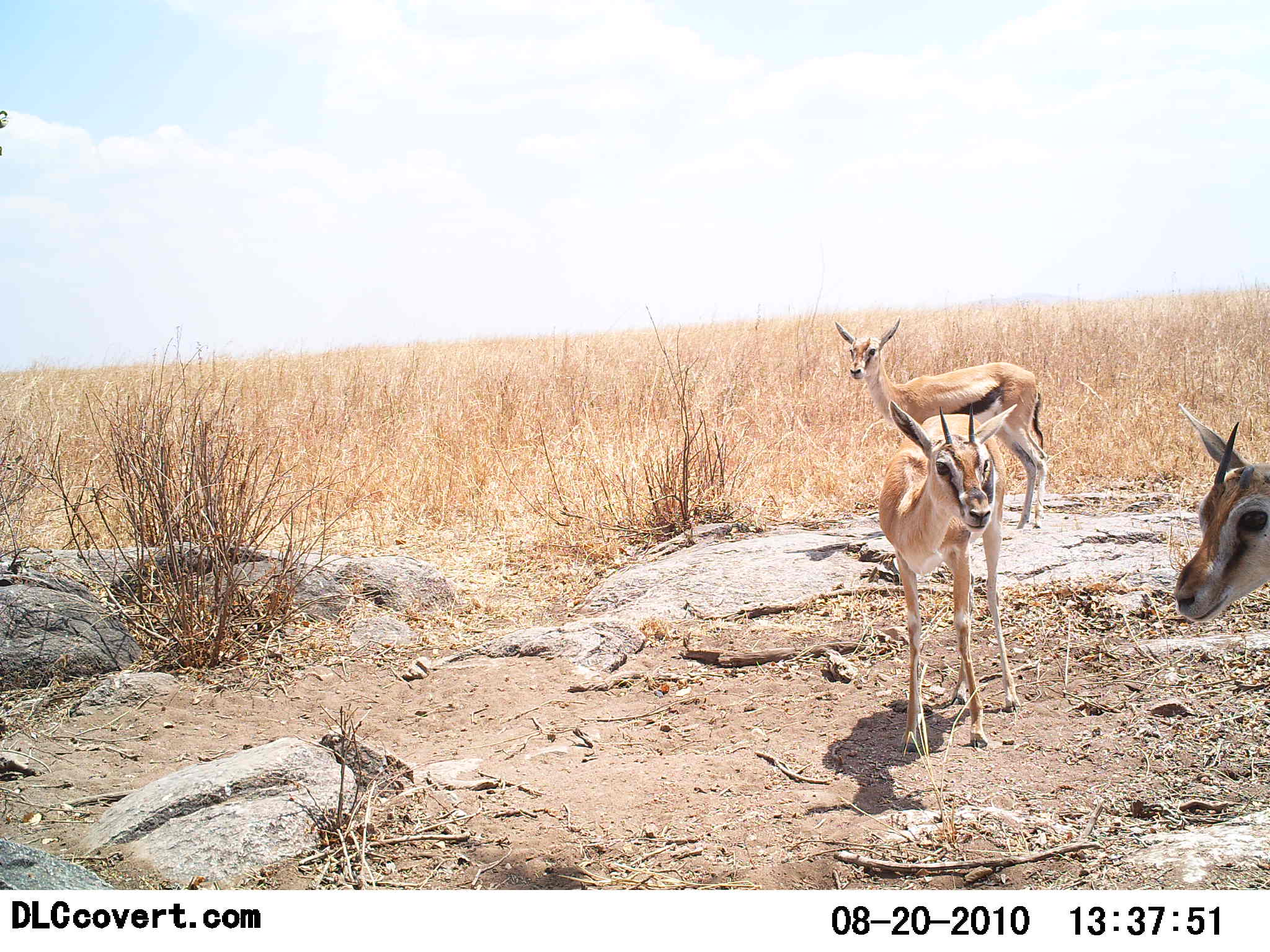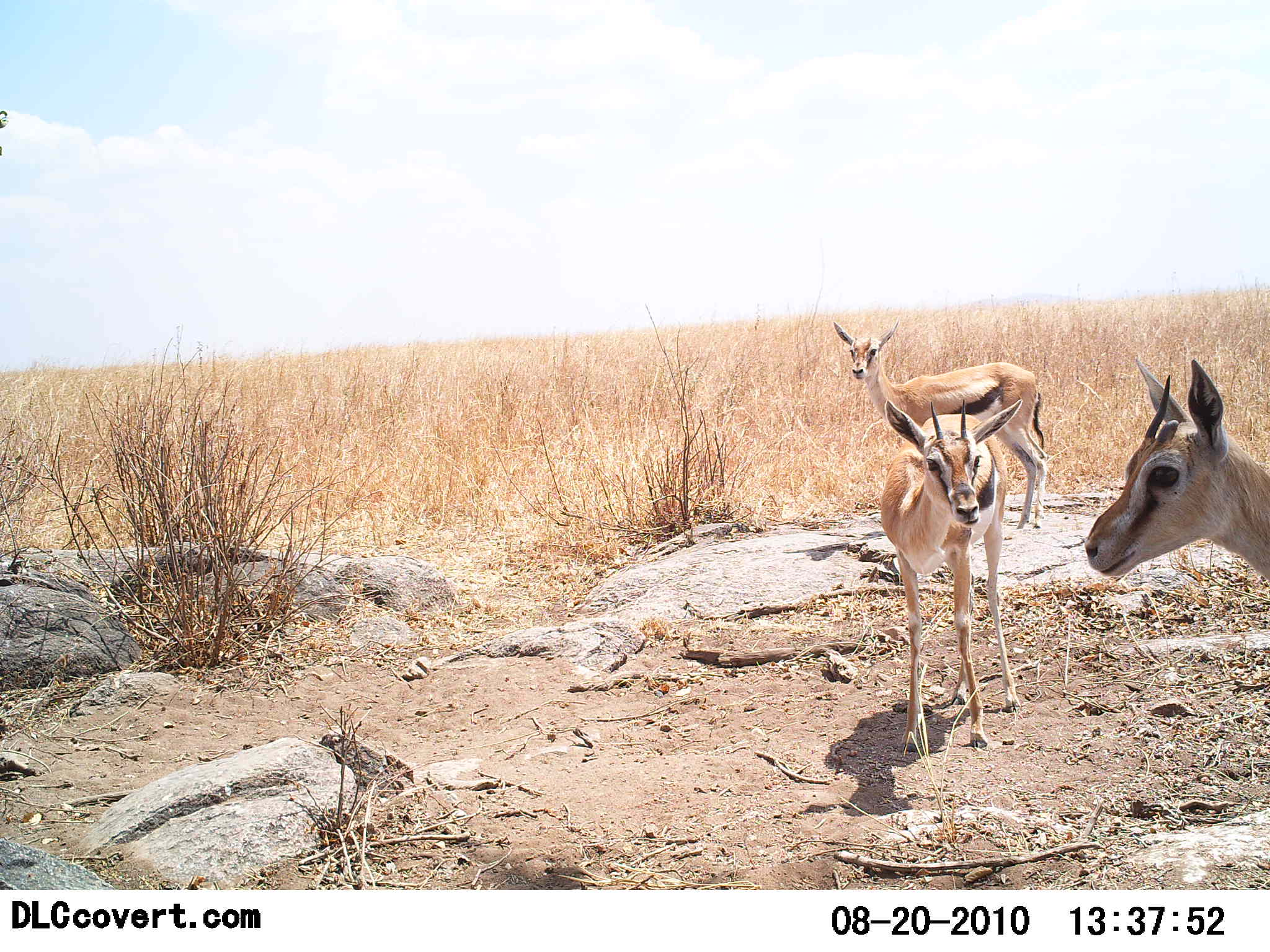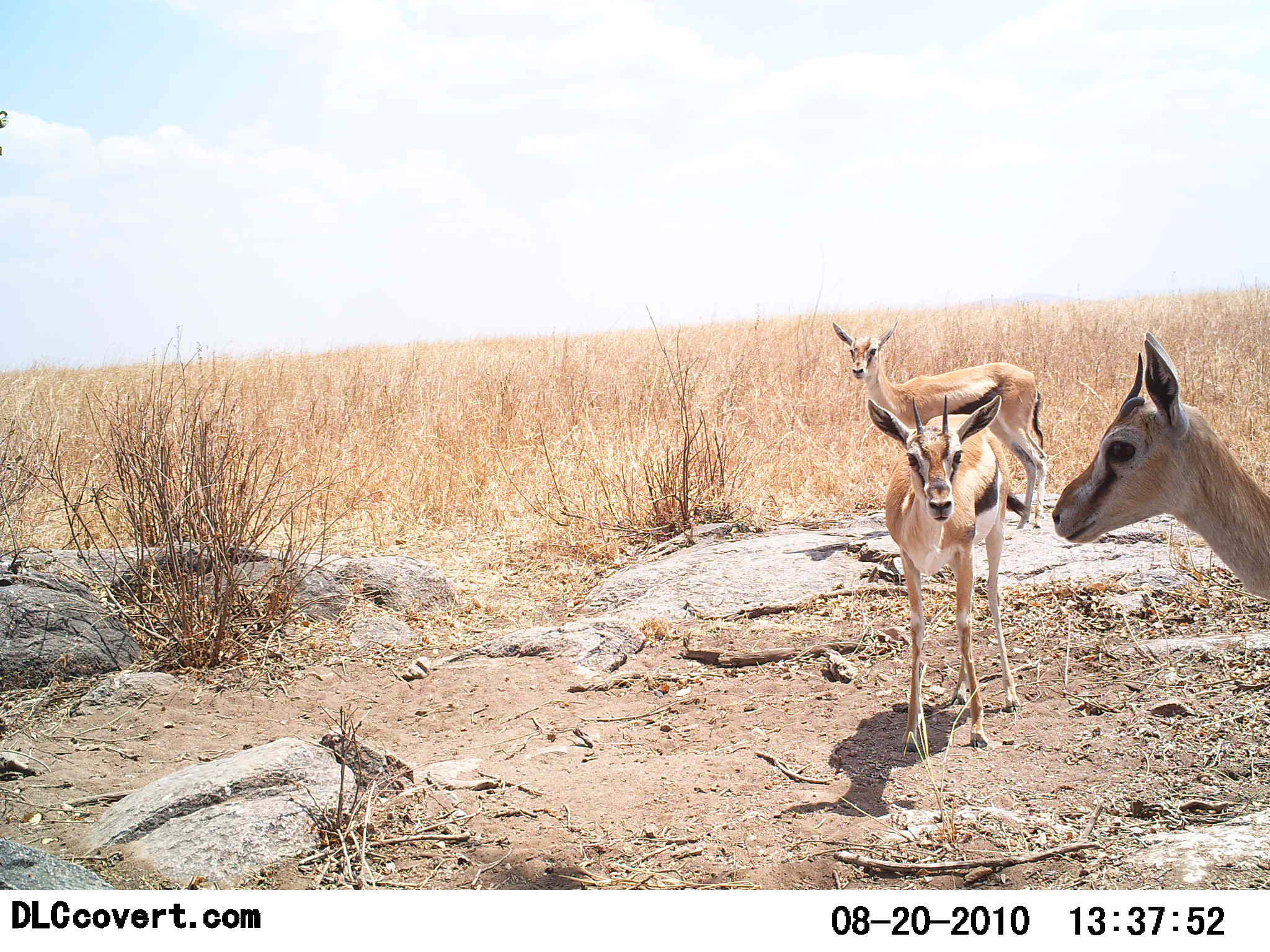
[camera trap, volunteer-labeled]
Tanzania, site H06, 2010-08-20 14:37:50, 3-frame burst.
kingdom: Animalia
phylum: Chordata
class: Mammalia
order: Artiodactyla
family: Bovidae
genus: Eudorcas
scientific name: Eudorcas thomsonii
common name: thomson's gazelle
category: gazellethomsons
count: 3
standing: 100%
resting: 0%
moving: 6%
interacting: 0%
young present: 12%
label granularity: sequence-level